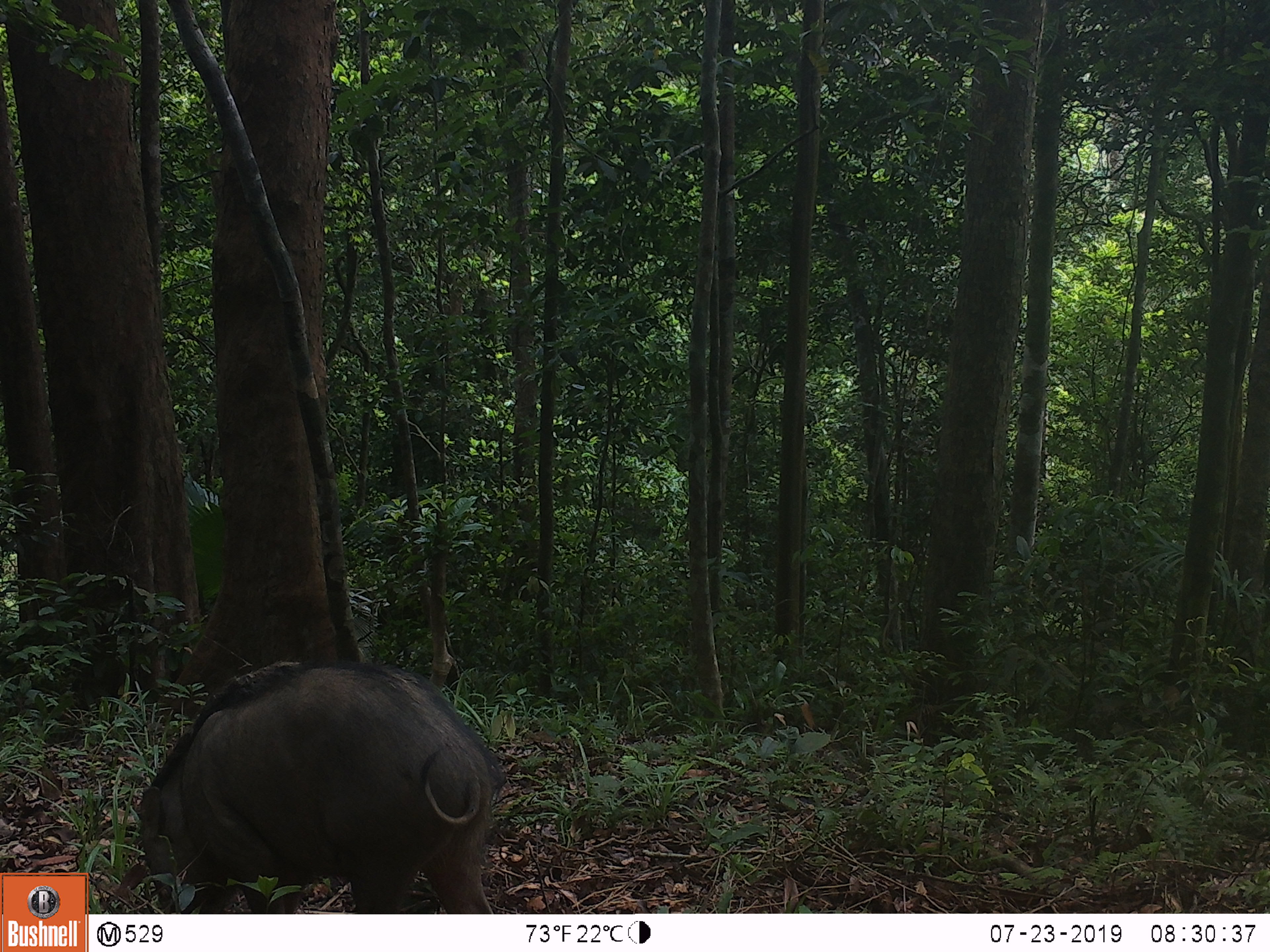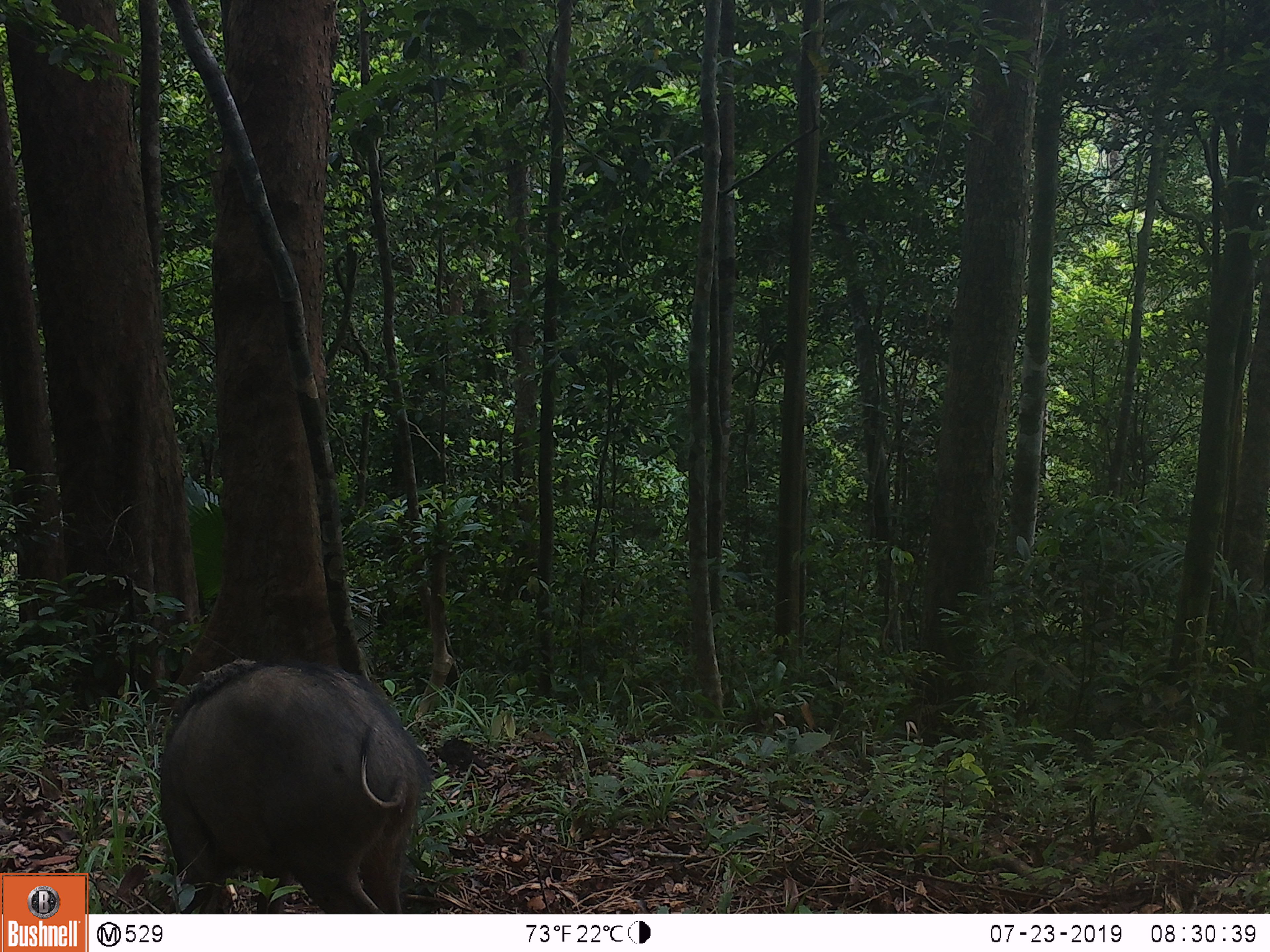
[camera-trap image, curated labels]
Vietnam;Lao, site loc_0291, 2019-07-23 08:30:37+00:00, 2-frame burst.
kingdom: Animalia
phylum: Chordata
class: Mammalia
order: Artiodactyla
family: Suidae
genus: Sus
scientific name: Sus scrofa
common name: eurasian wild pig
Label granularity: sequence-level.